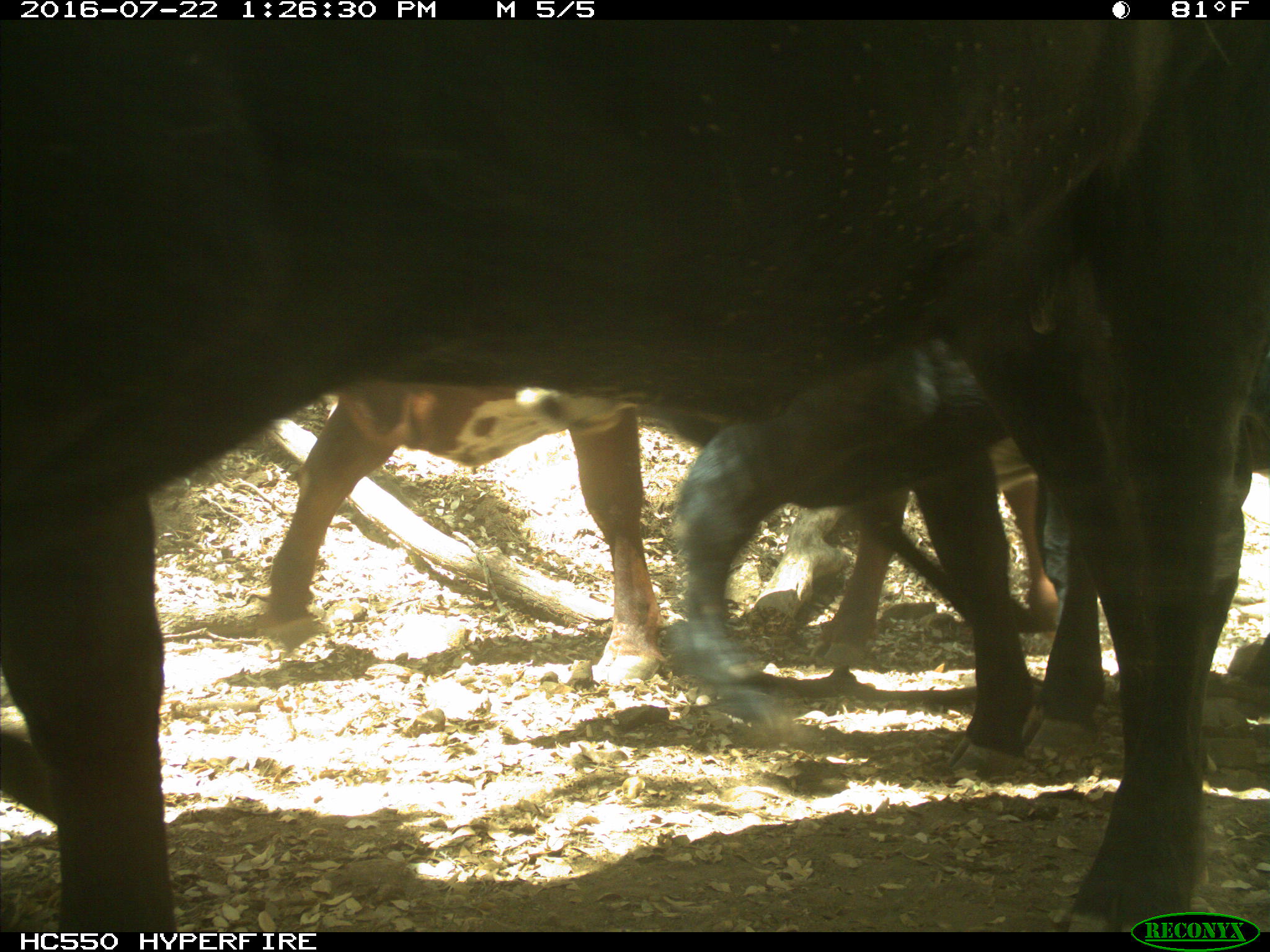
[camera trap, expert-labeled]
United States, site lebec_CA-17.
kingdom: Animalia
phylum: Chordata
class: Mammalia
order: Artiodactyla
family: Bovidae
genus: Bos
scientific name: Bos taurus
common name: domestic cow